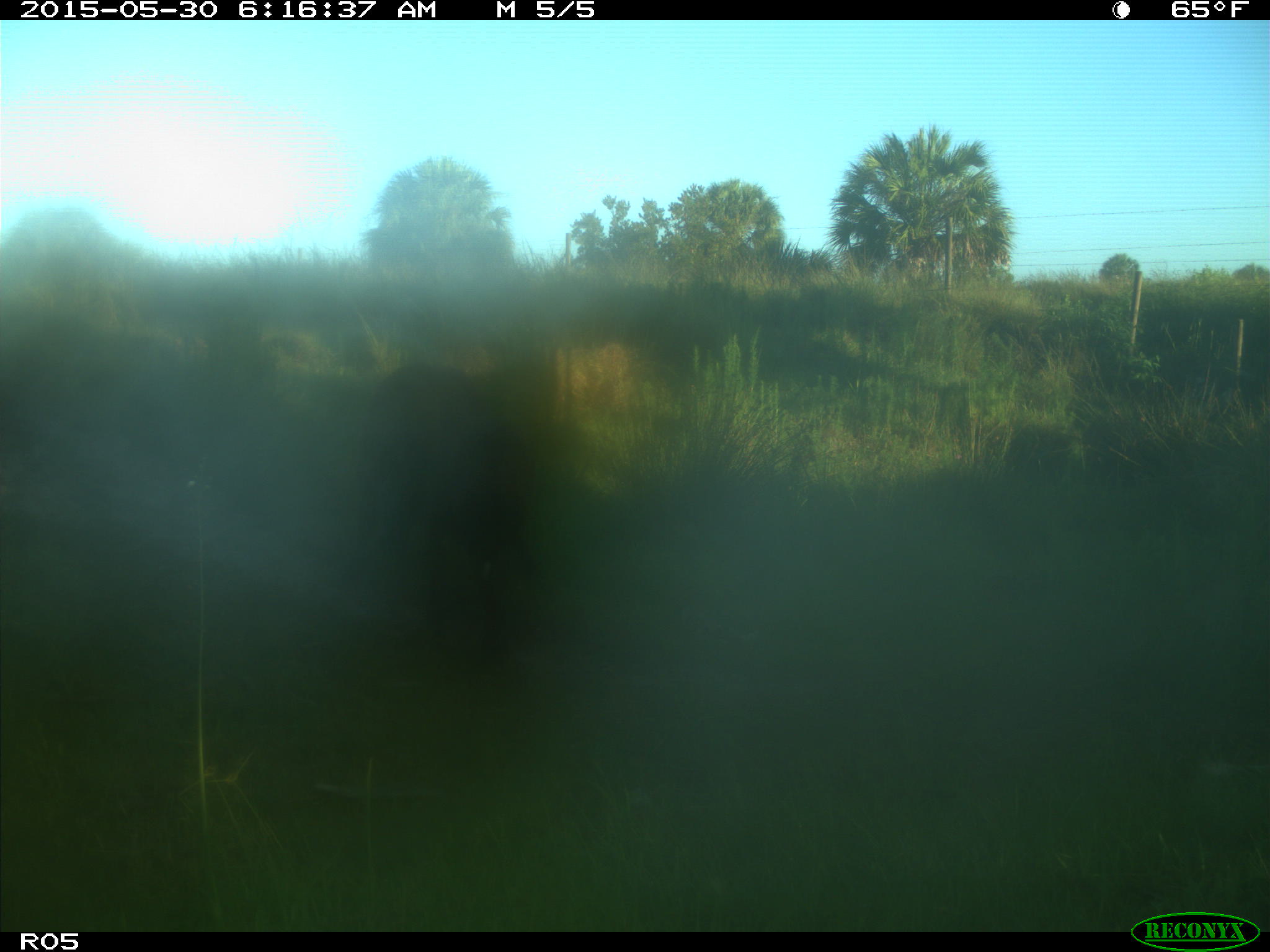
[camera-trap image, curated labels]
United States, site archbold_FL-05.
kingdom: Animalia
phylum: Chordata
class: Mammalia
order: Artiodactyla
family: Bovidae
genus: Bos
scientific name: Bos taurus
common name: domestic cow